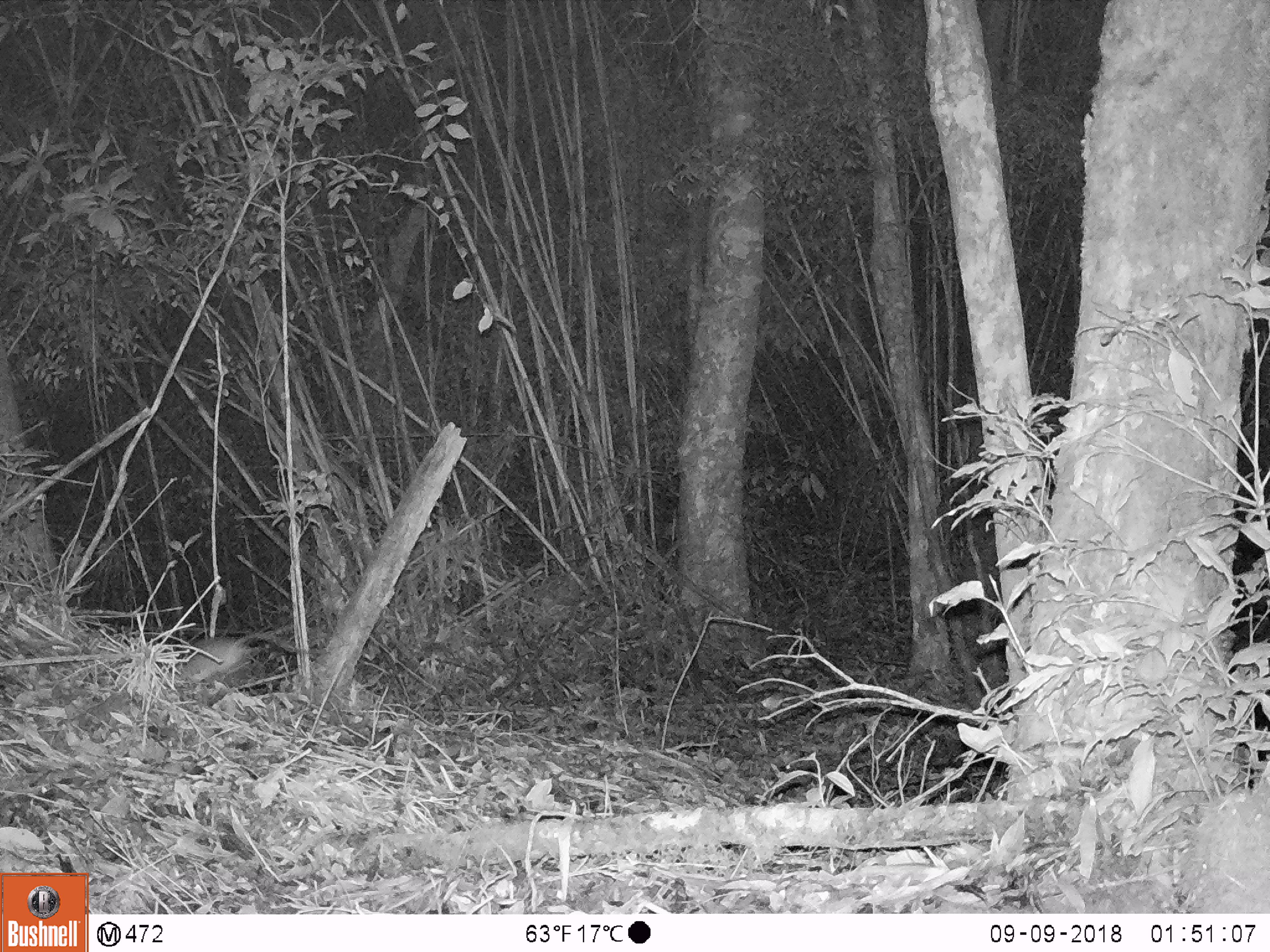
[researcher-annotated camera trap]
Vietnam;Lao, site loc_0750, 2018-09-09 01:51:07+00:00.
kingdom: Animalia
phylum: Chordata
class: Mammalia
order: Rodentia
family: Muridae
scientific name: Muridae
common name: old-world mice and rats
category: unidentified murid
Unidentified murid (old-world mice and rats) (Muridae). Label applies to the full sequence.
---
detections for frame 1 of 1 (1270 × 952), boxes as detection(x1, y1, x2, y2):
unidentified murid: detection(164, 627, 341, 687)